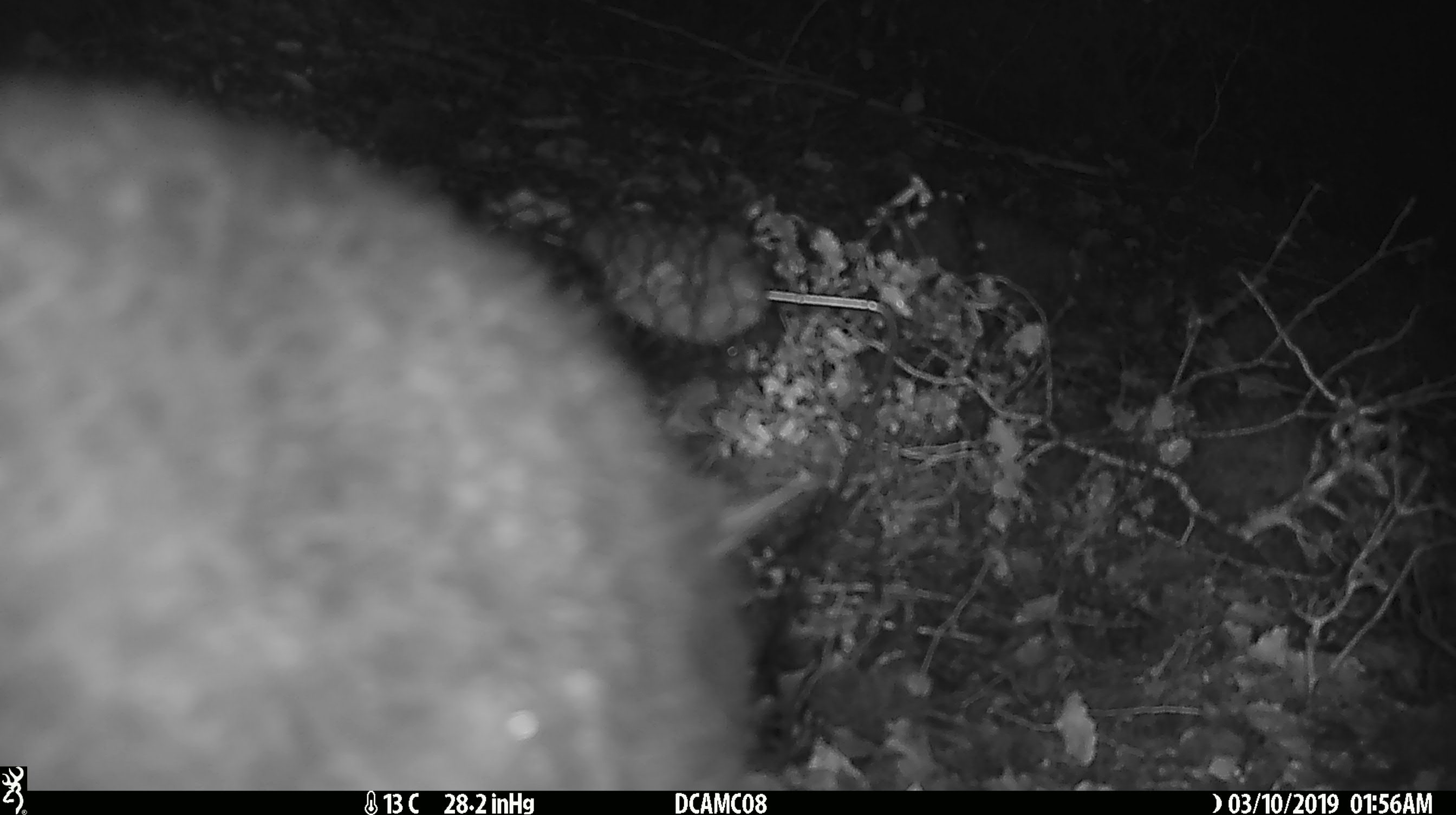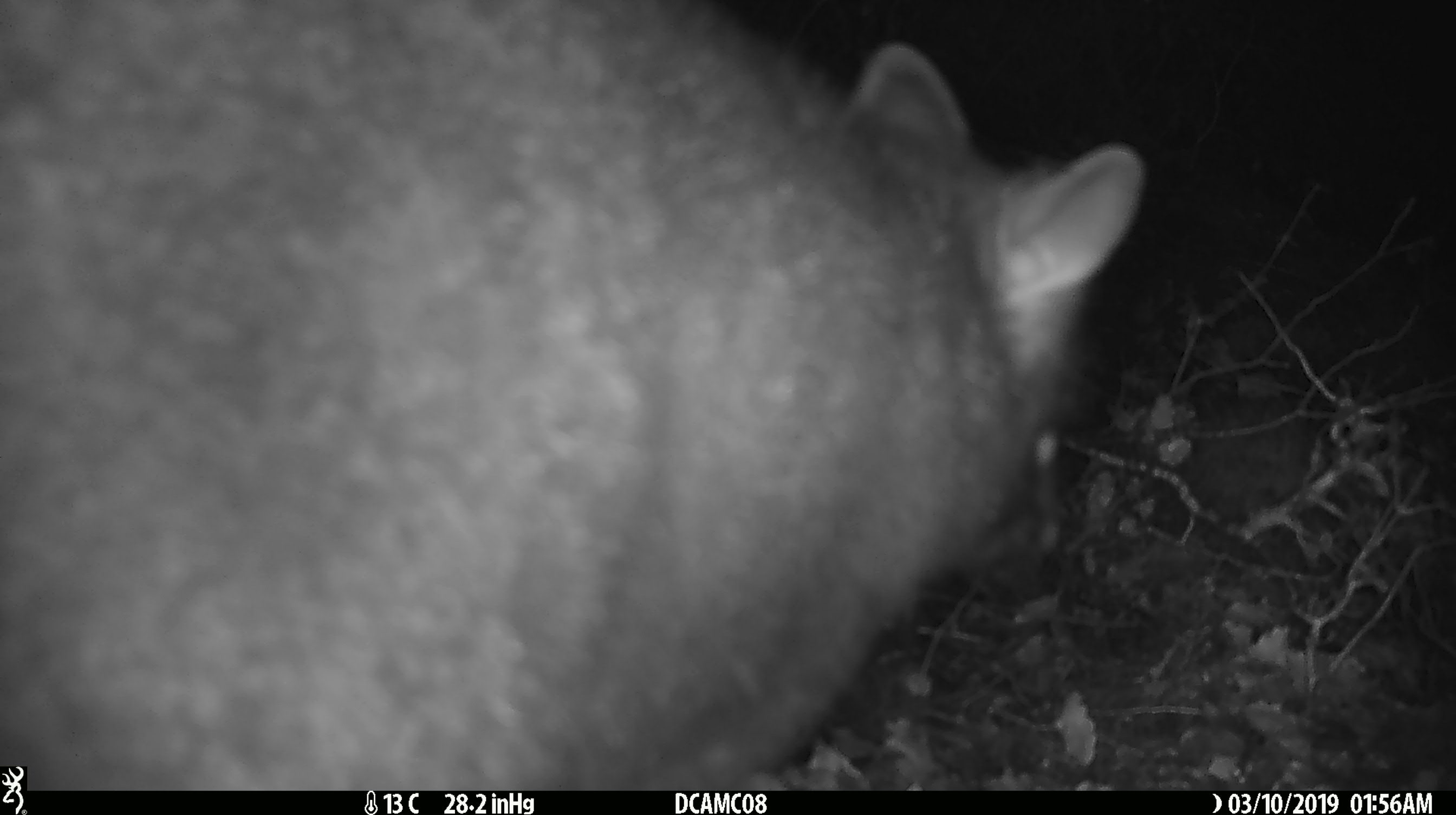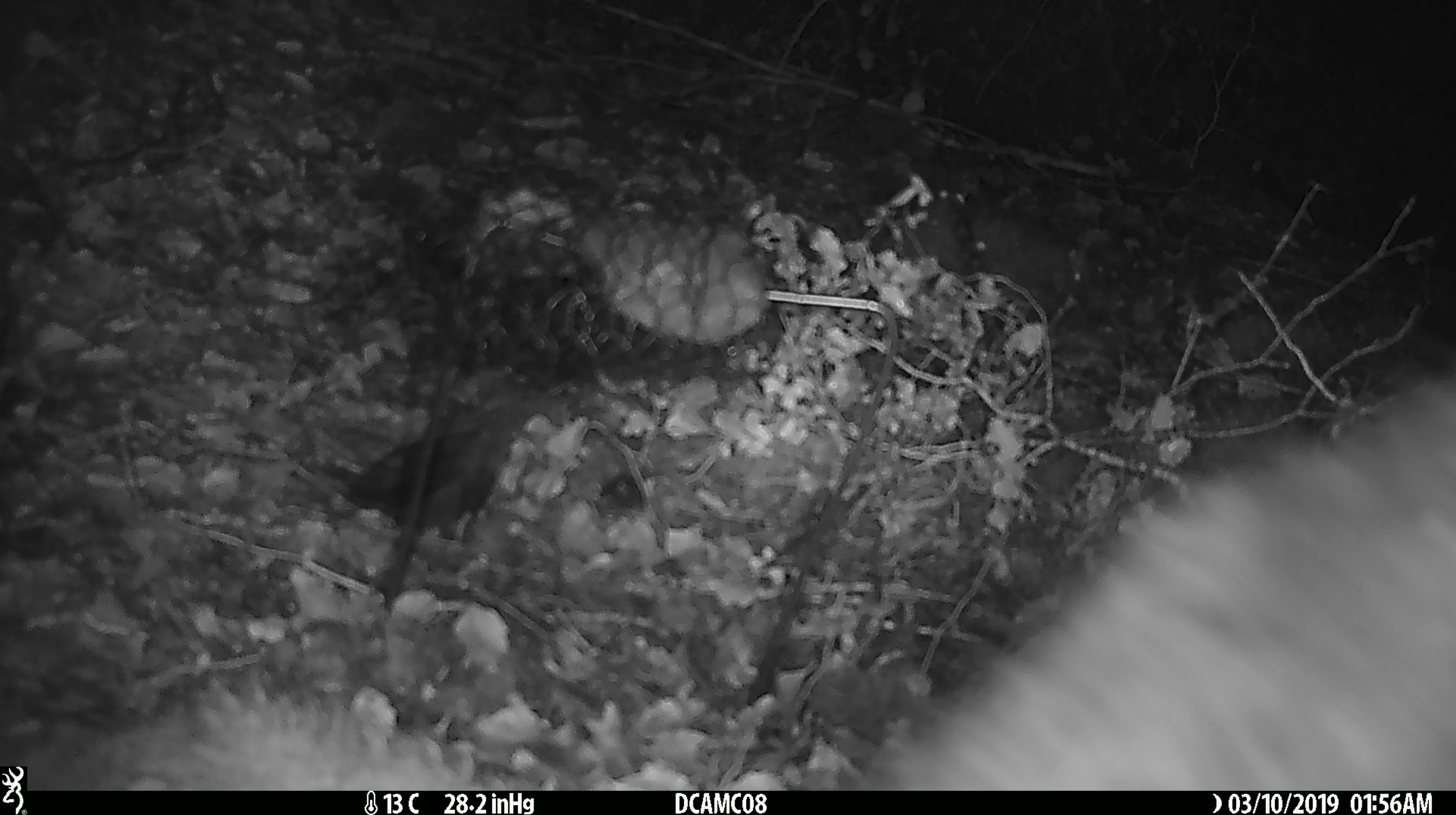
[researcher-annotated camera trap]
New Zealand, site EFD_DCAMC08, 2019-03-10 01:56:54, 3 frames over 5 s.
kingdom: Animalia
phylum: Chordata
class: Mammalia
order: Diprotodontia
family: Phalangeridae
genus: Trichosurus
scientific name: Trichosurus vulpecula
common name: common brushtail possum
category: possum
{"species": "possum (common brushtail possum) (Trichosurus vulpecula)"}